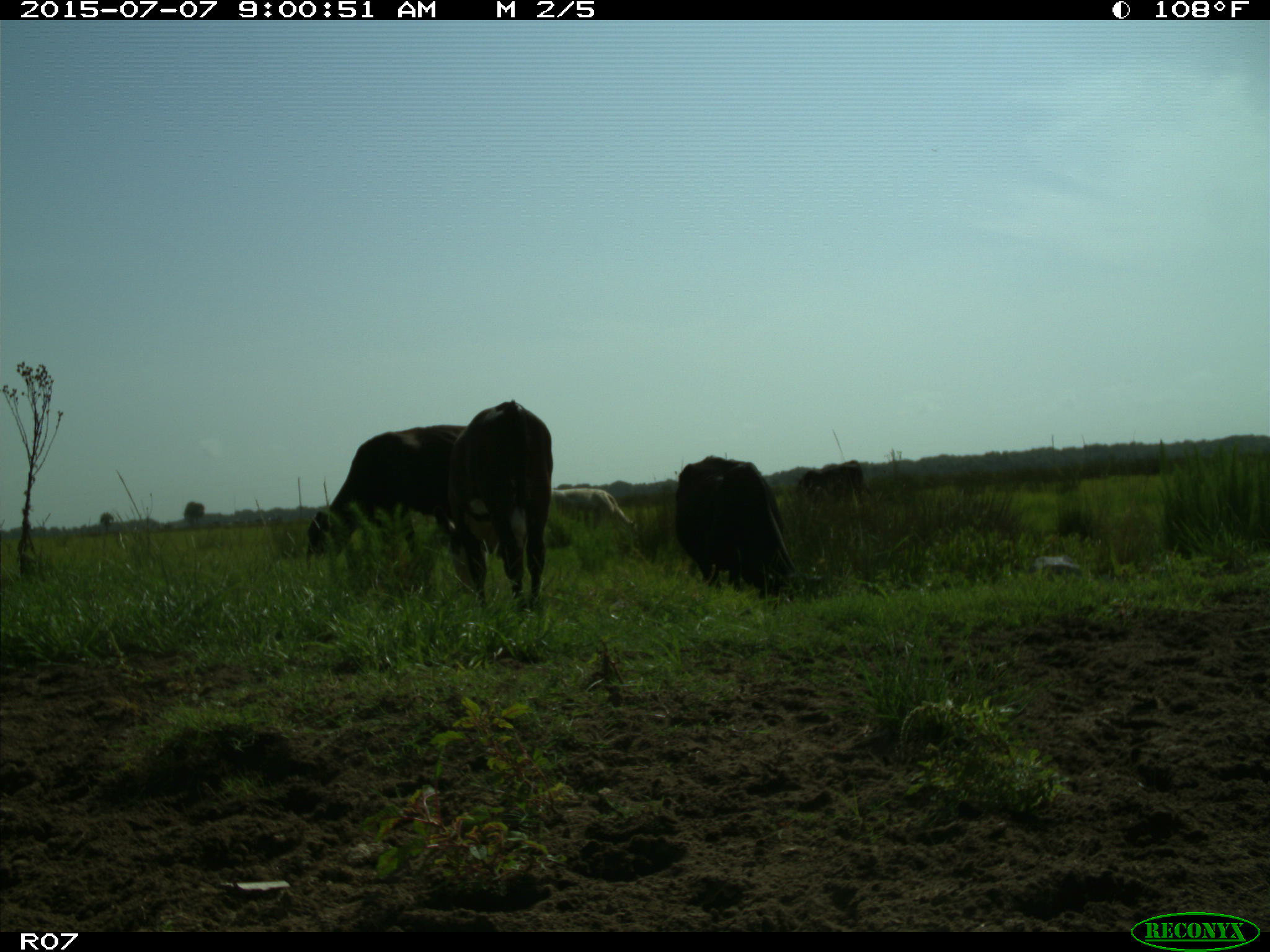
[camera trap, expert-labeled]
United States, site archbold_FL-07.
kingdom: Animalia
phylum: Chordata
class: Mammalia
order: Artiodactyla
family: Bovidae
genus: Bos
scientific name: Bos taurus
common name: domestic cow